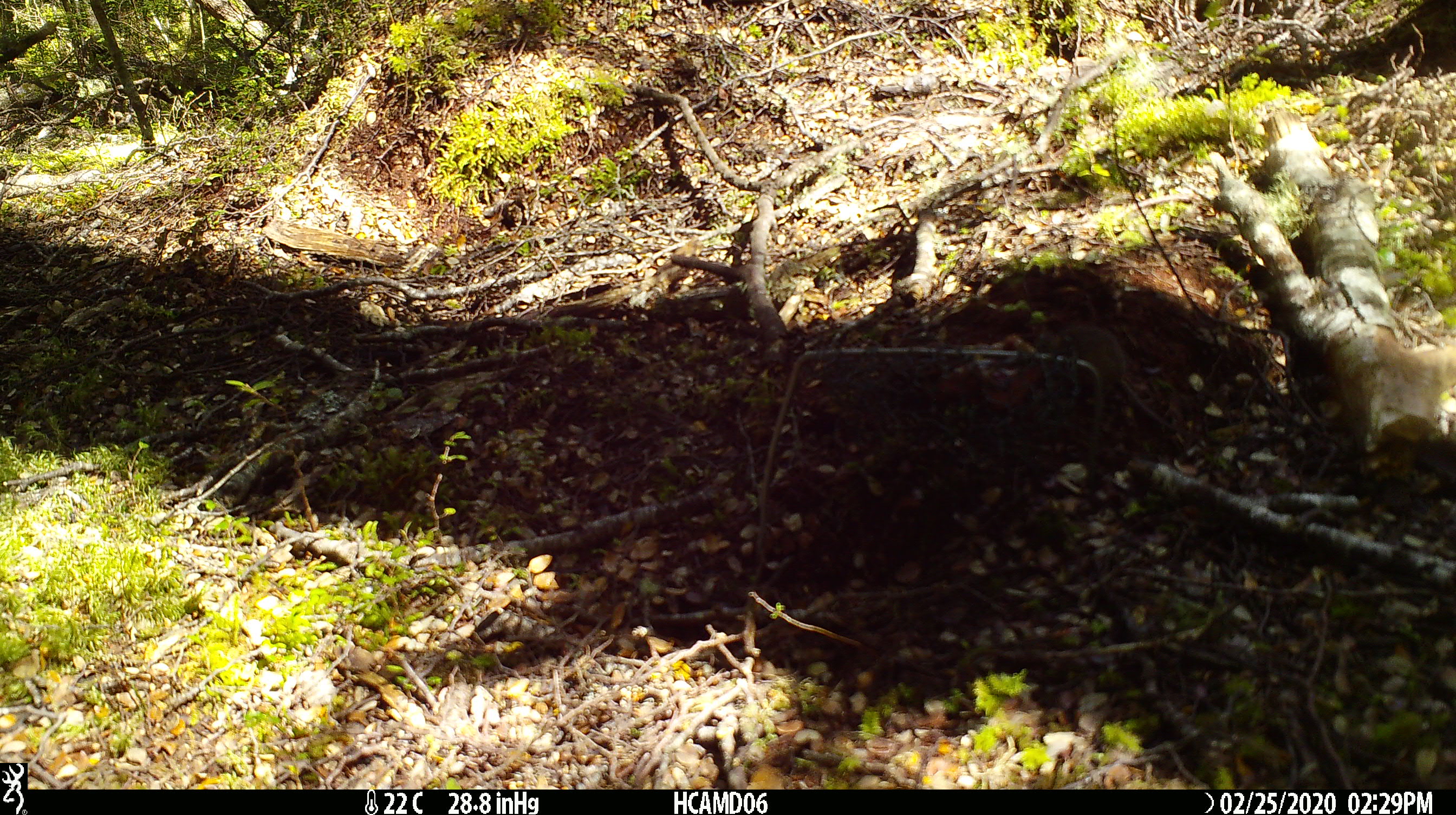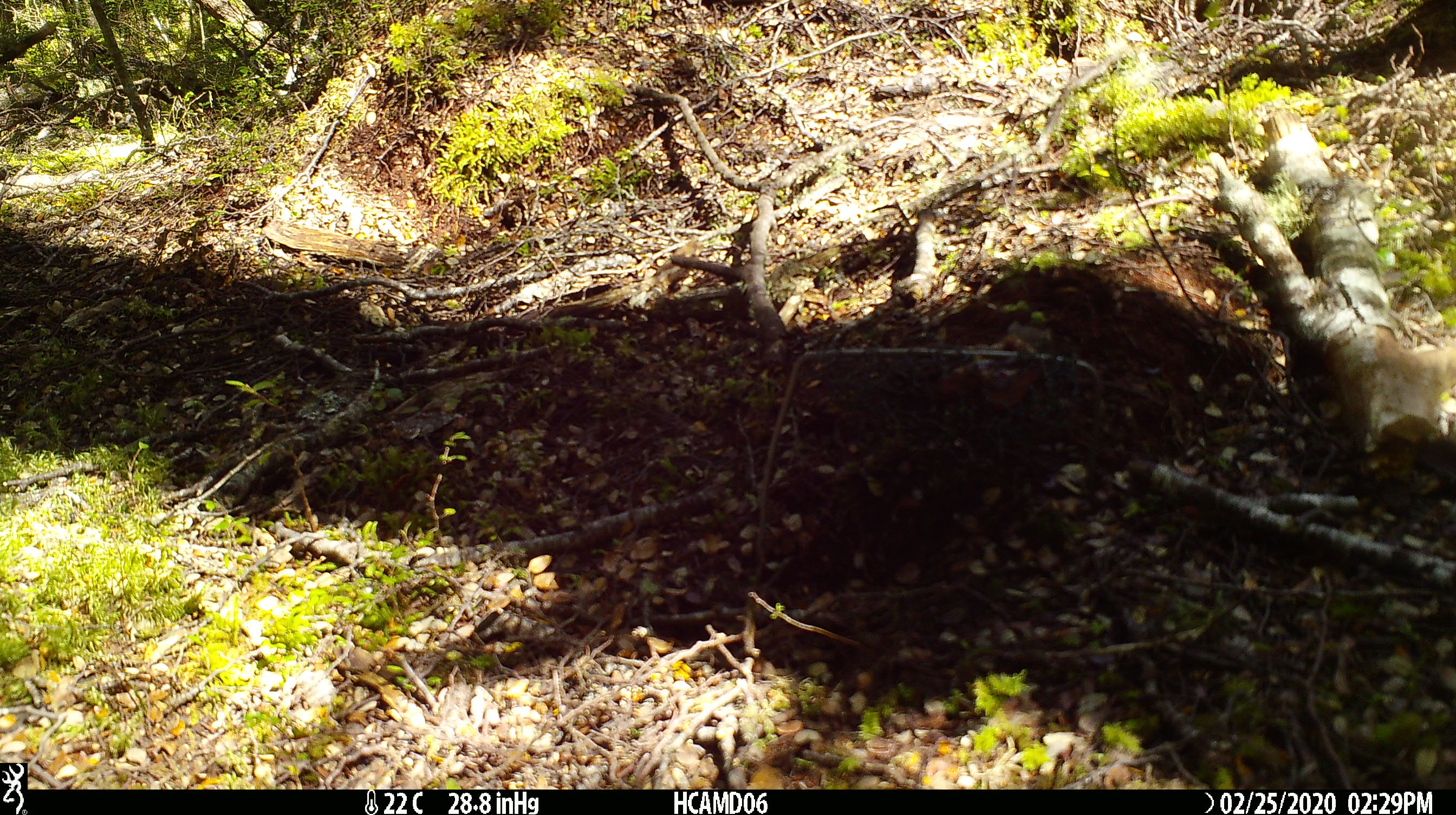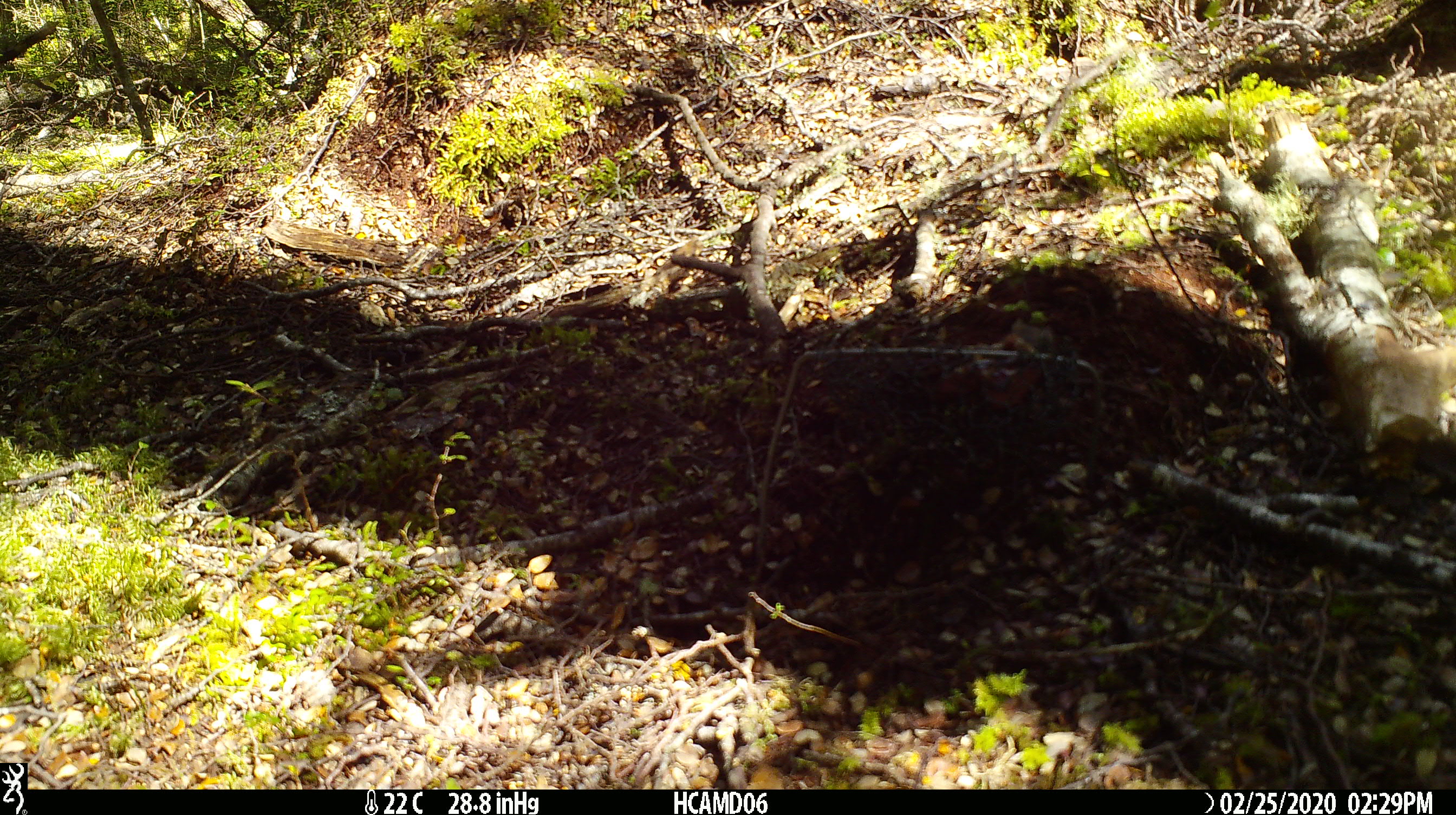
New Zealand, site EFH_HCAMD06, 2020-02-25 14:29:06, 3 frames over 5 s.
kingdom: Animalia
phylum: Chordata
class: Mammalia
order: Rodentia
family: Muridae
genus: Mus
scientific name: Mus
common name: mouse